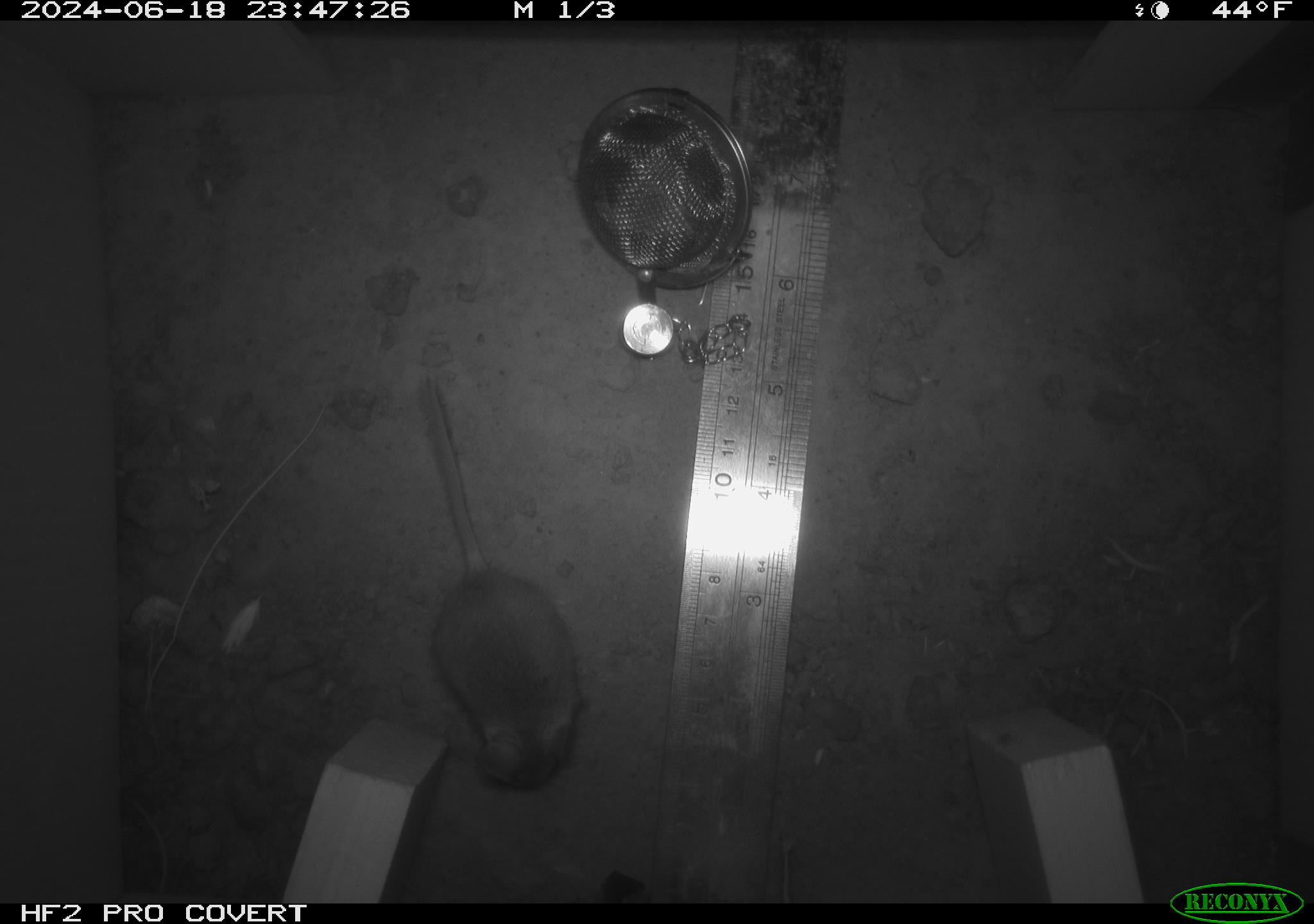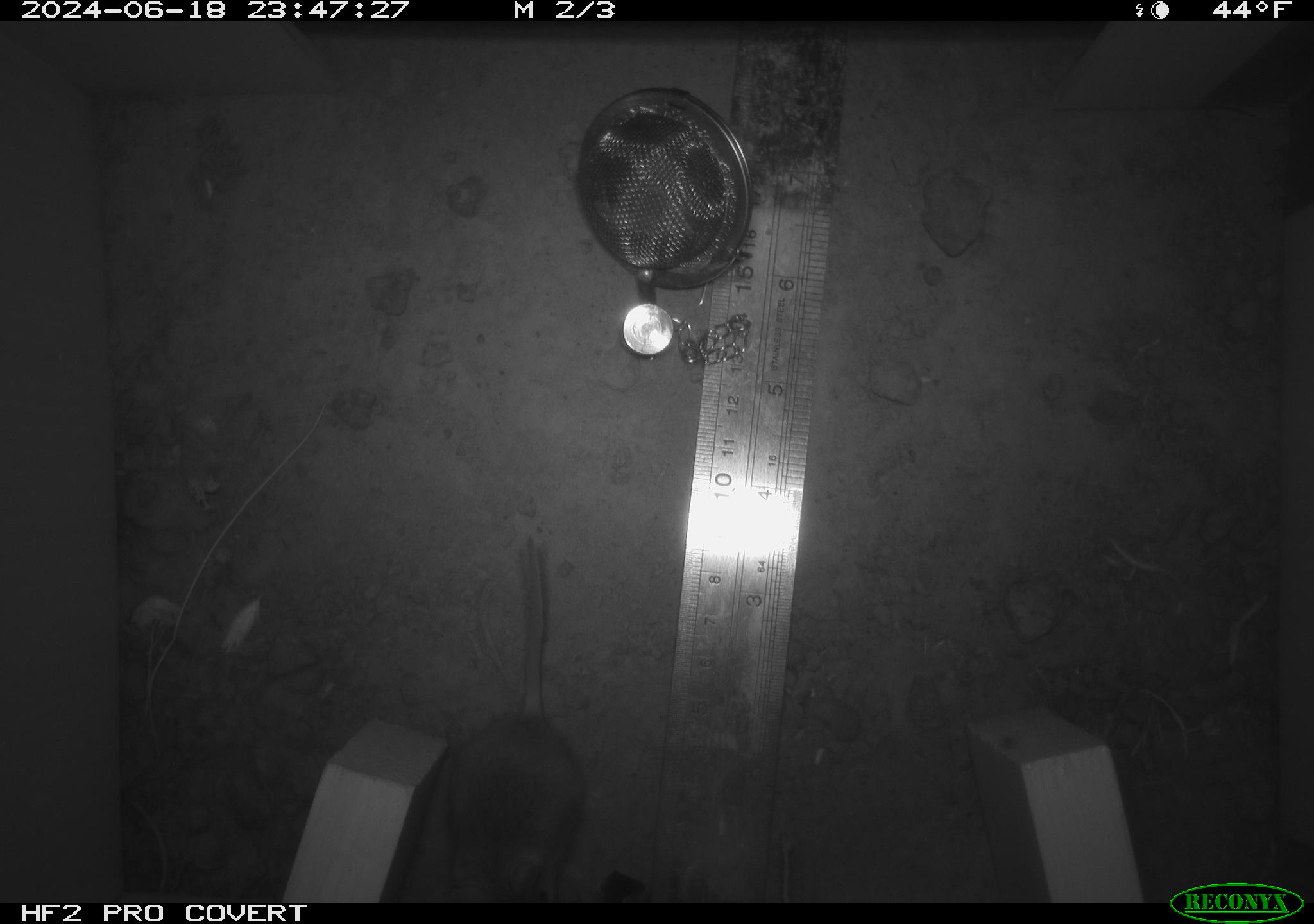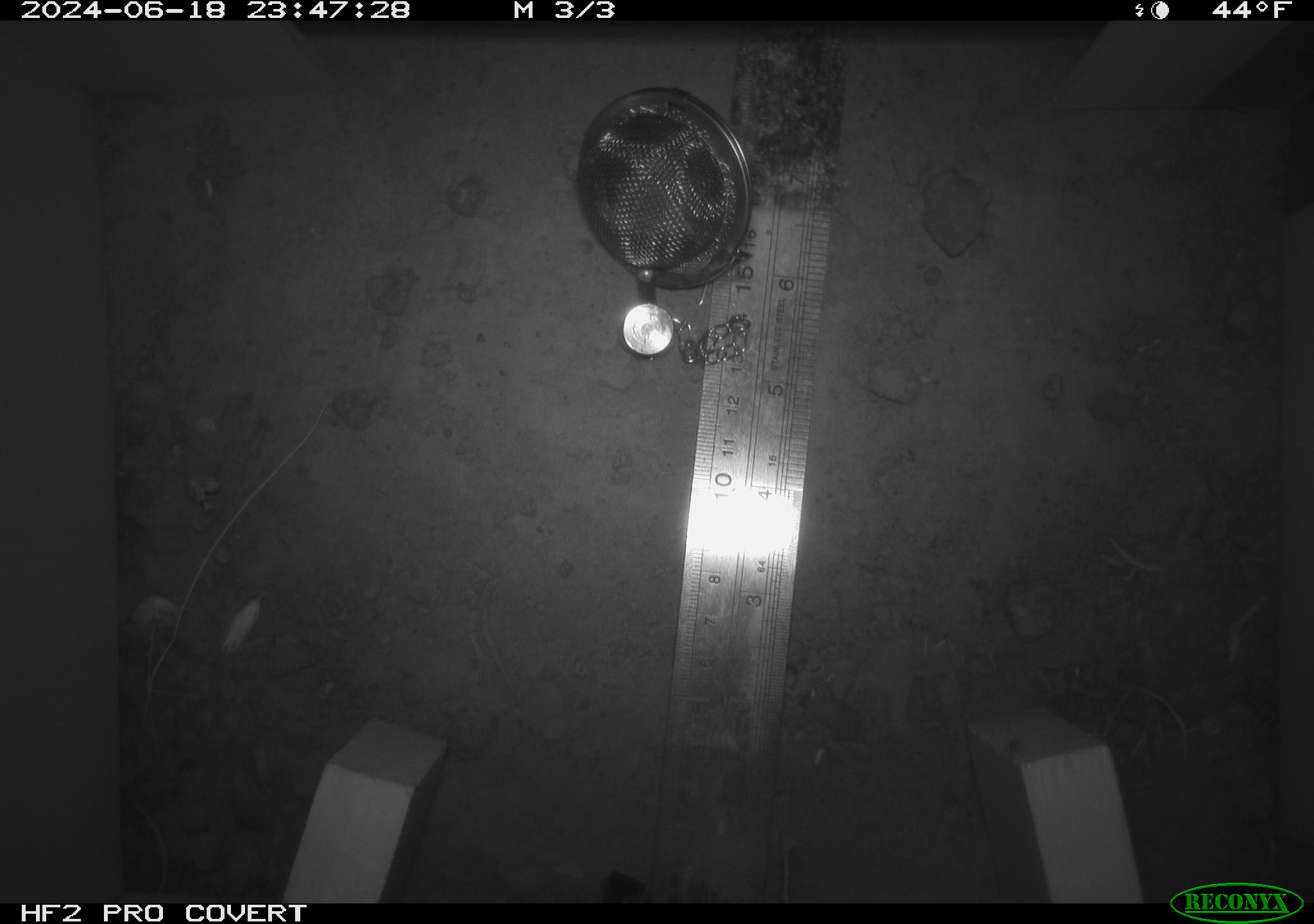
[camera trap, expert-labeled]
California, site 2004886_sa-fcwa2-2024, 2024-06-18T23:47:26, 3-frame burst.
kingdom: Animalia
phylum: Chordata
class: Mammalia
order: Rodentia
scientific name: Rodentia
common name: mouse species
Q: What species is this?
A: Mouse species (Rodentia).